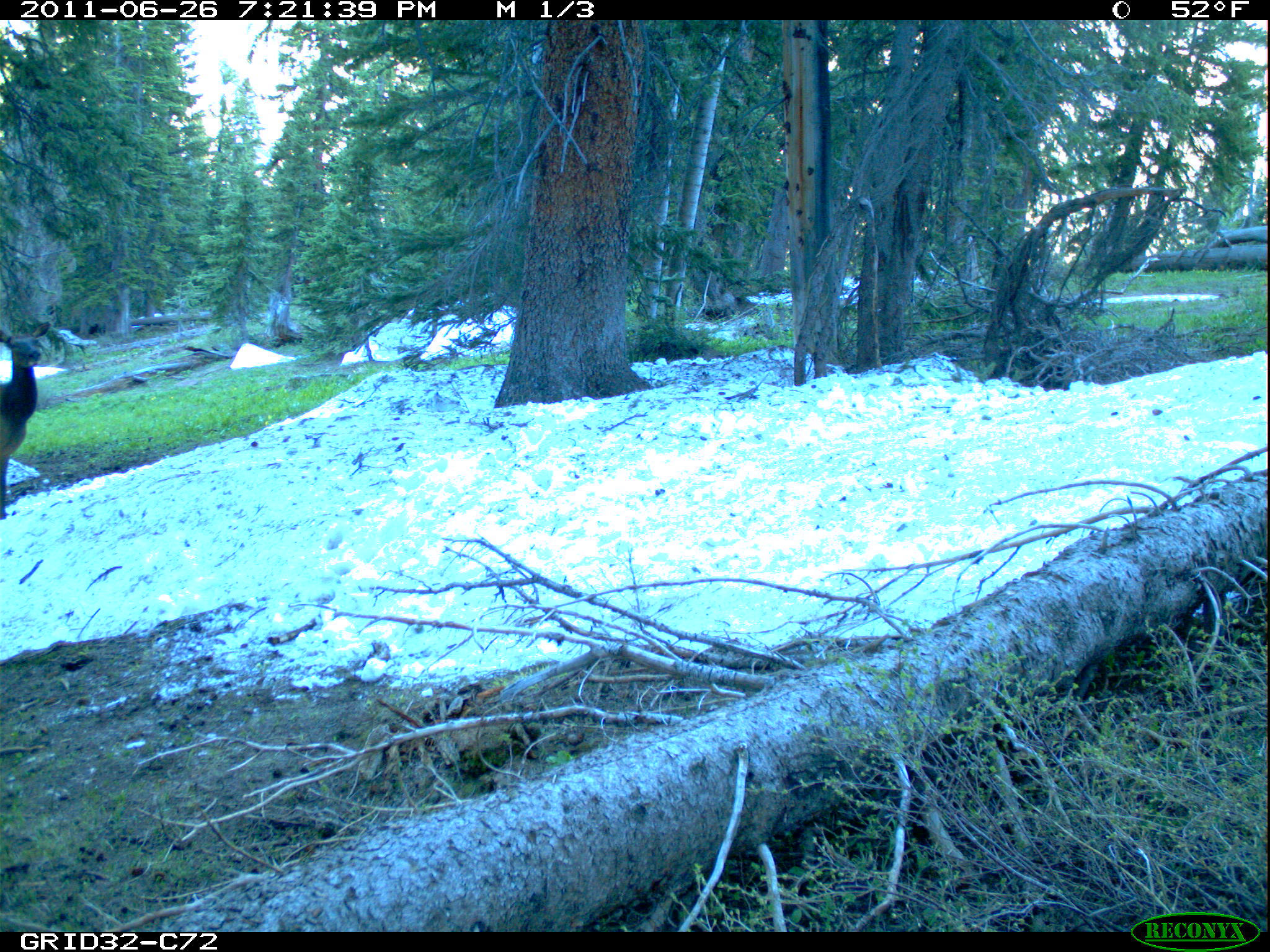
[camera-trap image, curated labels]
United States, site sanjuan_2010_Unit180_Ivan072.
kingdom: Animalia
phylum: Chordata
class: Mammalia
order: Artiodactyla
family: Cervidae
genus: Cervus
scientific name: Cervus elaphus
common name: red deer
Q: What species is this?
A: Cervus elaphus (red deer).